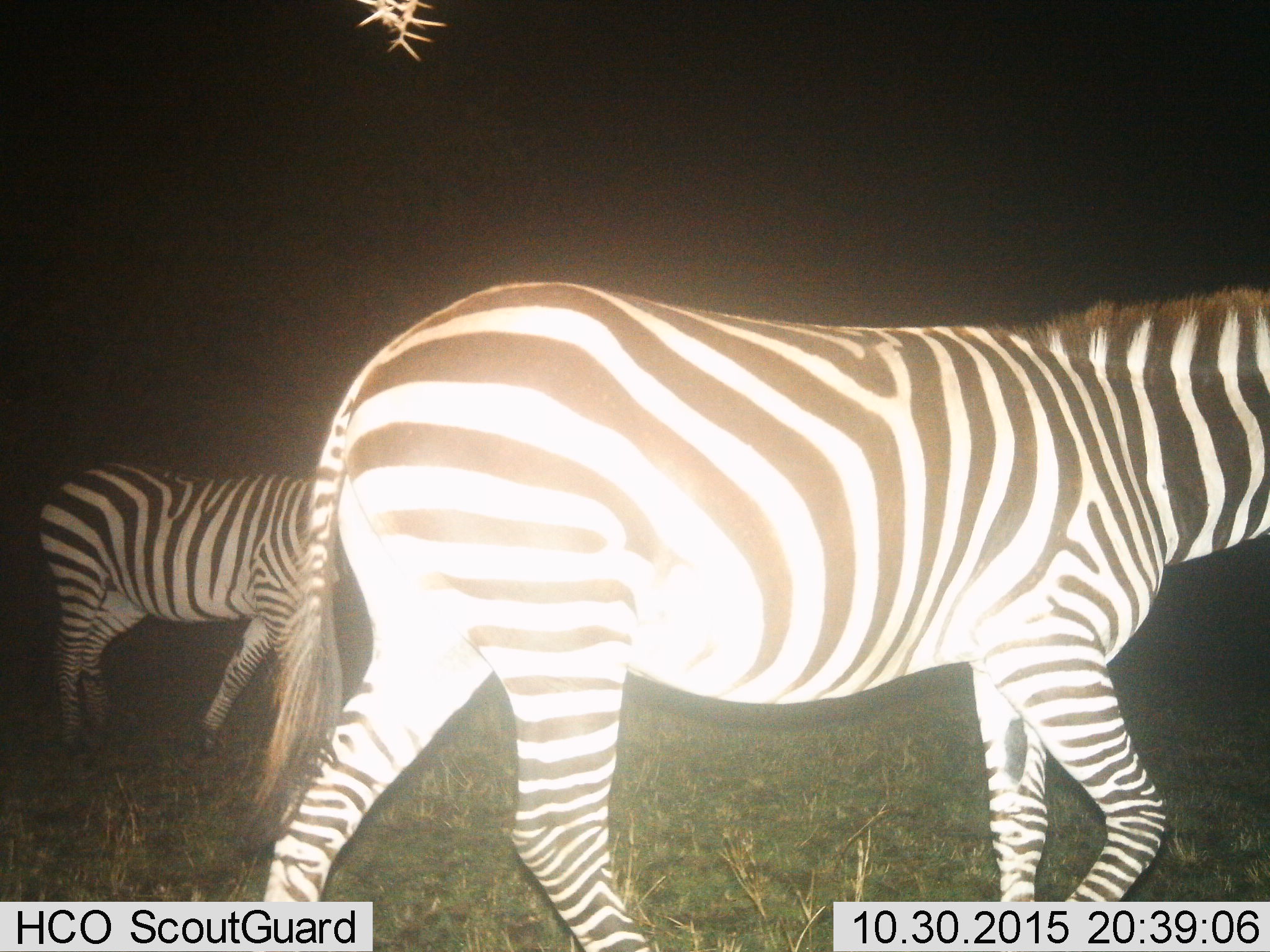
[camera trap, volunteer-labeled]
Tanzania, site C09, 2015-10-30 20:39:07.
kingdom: Animalia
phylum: Chordata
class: Mammalia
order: Perissodactyla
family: Equidae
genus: Equus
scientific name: Equus quagga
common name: plains zebra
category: zebra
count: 2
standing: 25%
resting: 0%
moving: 81%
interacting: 0%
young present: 6%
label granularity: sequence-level